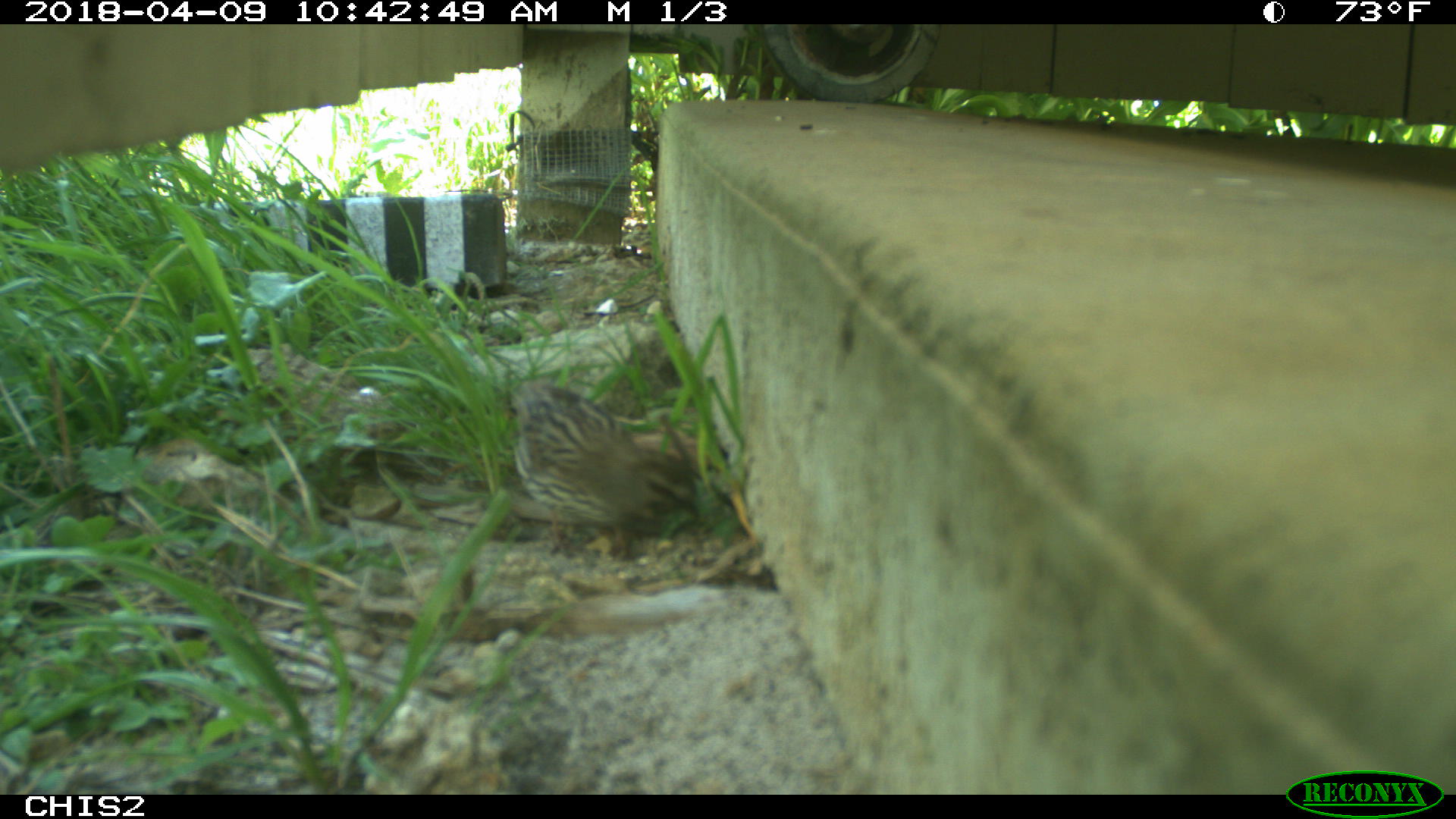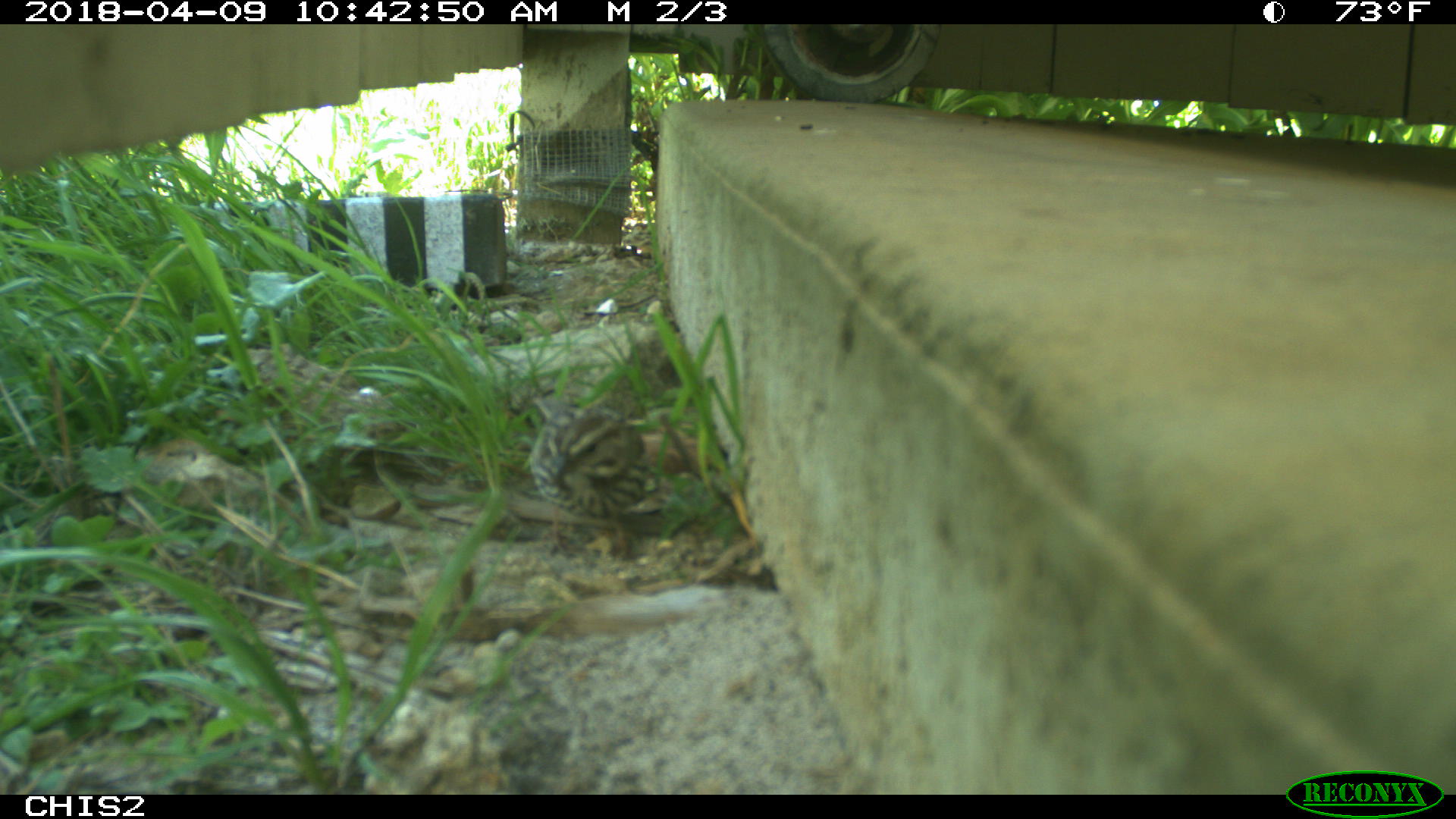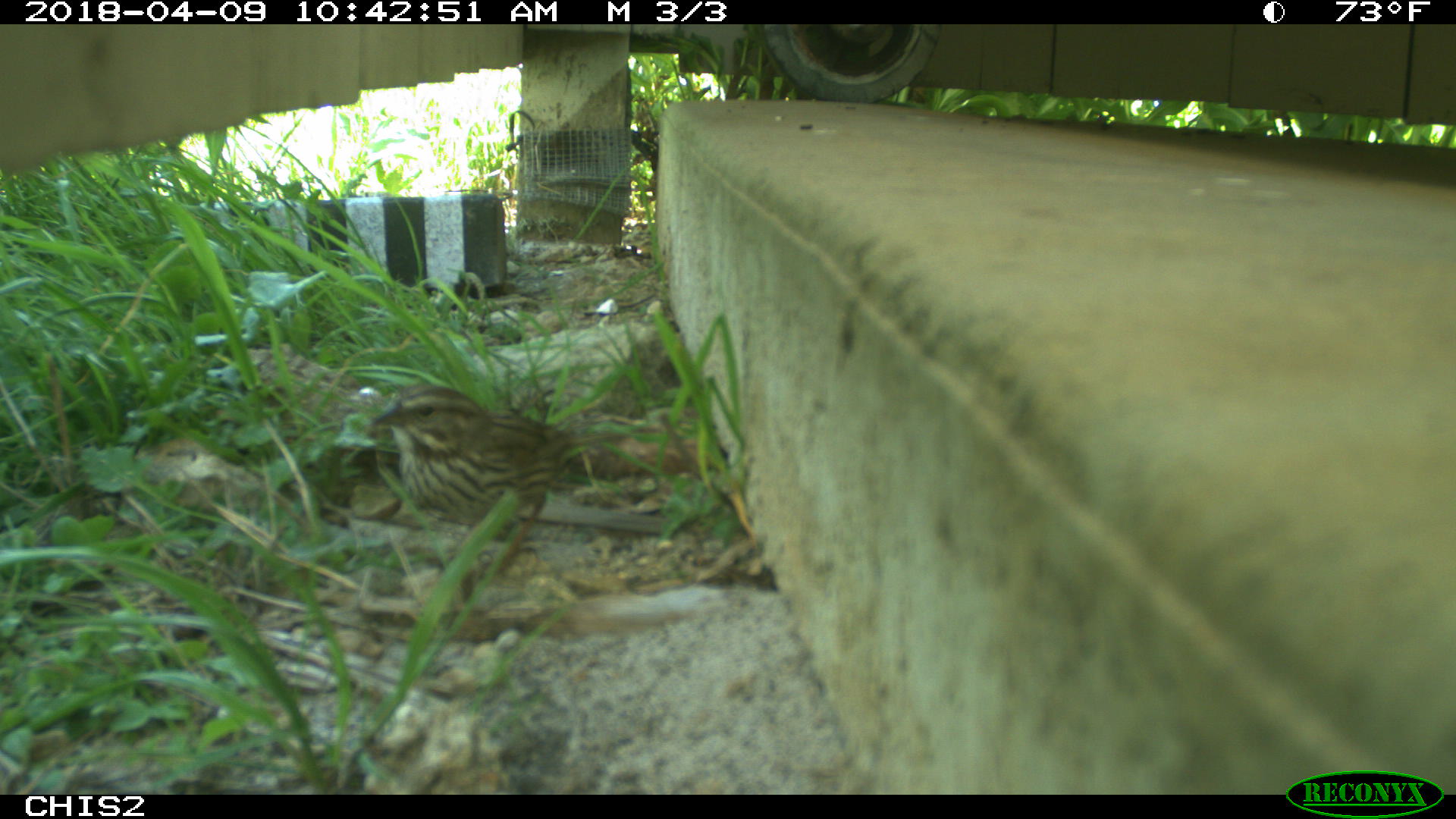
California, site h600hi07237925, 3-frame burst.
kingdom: Animalia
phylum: Chordata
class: Aves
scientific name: Aves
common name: bird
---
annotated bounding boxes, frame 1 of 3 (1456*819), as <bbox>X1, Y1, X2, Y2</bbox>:
bird: <bbox>507, 380, 698, 557</bbox>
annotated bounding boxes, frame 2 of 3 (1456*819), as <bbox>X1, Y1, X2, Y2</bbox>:
bird: <bbox>530, 396, 647, 560</bbox>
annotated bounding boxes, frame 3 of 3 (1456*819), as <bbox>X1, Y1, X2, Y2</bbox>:
bird: <bbox>366, 384, 633, 609</bbox>